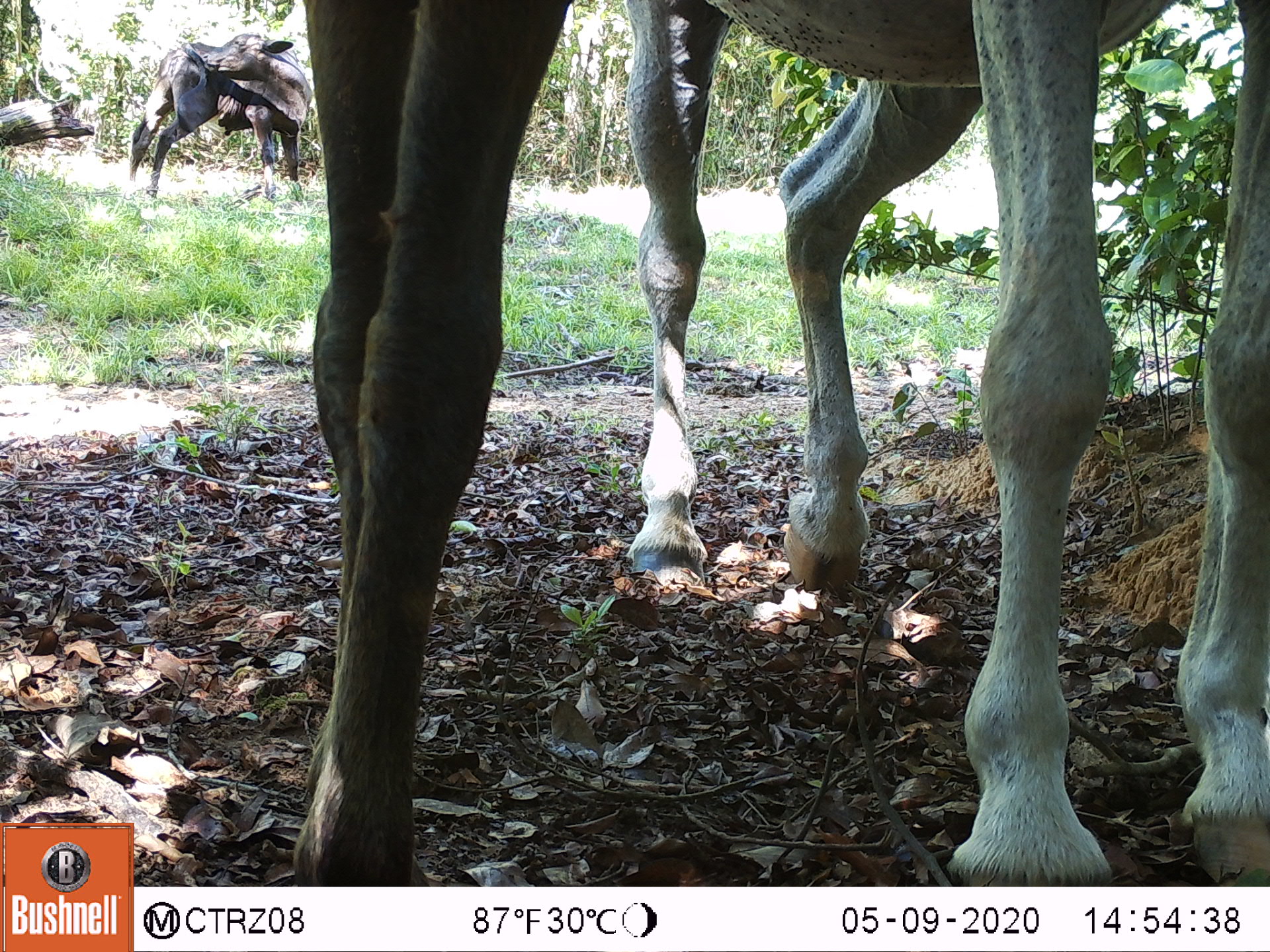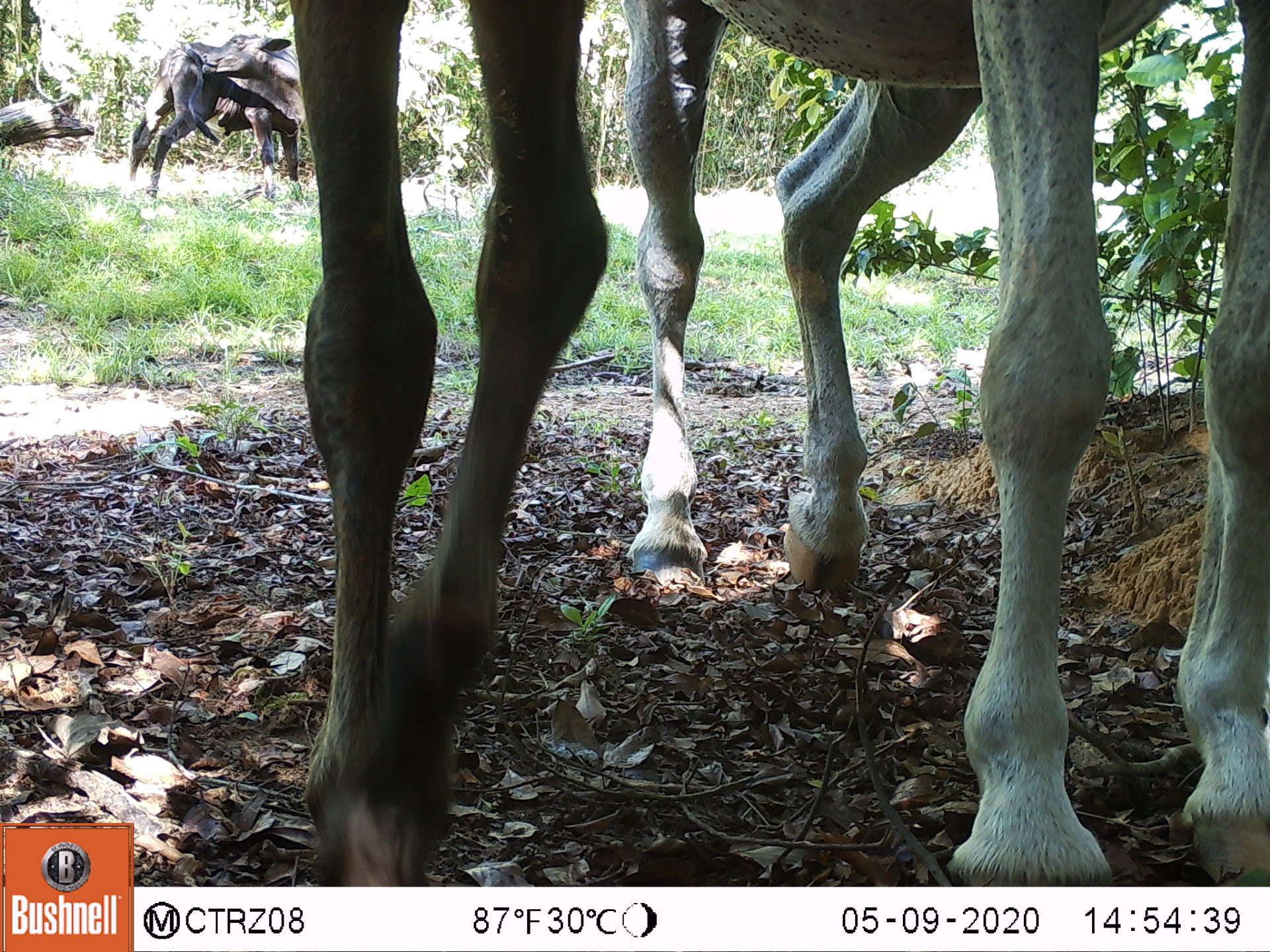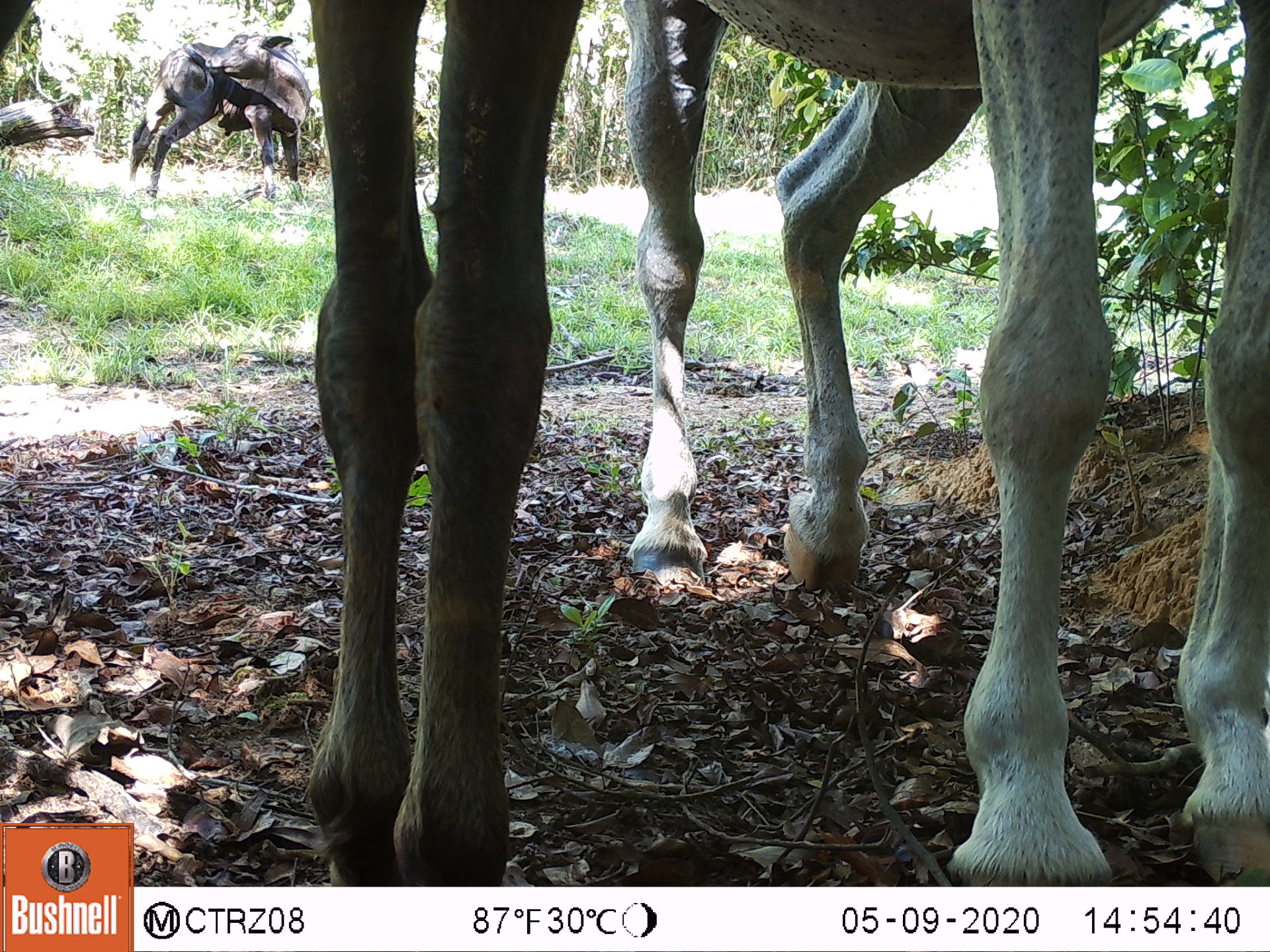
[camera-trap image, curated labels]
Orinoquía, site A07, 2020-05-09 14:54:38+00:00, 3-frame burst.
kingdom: Animalia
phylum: Chordata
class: Mammalia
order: Artiodactyla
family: Bovidae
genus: Bos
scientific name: Bos taurus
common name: cow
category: cattle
Cattle (cow) (Bos taurus).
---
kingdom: Animalia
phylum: Chordata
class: Mammalia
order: Perissodactyla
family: Equidae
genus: Equus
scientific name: Equus caballus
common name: domestic horse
Domestic horse (Equus caballus).